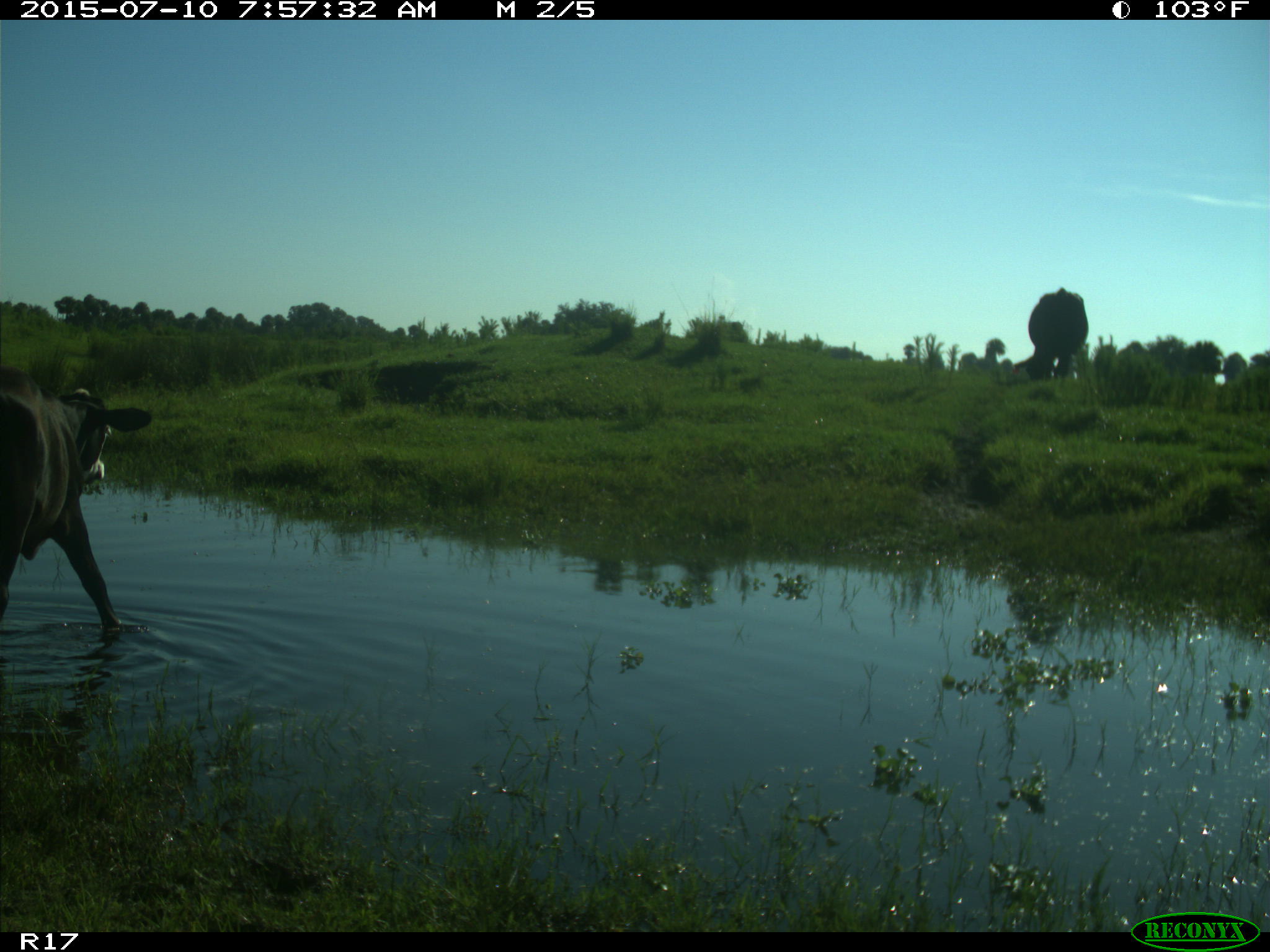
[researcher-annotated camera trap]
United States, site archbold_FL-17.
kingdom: Animalia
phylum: Chordata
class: Mammalia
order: Artiodactyla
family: Bovidae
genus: Bos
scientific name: Bos taurus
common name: domestic cow